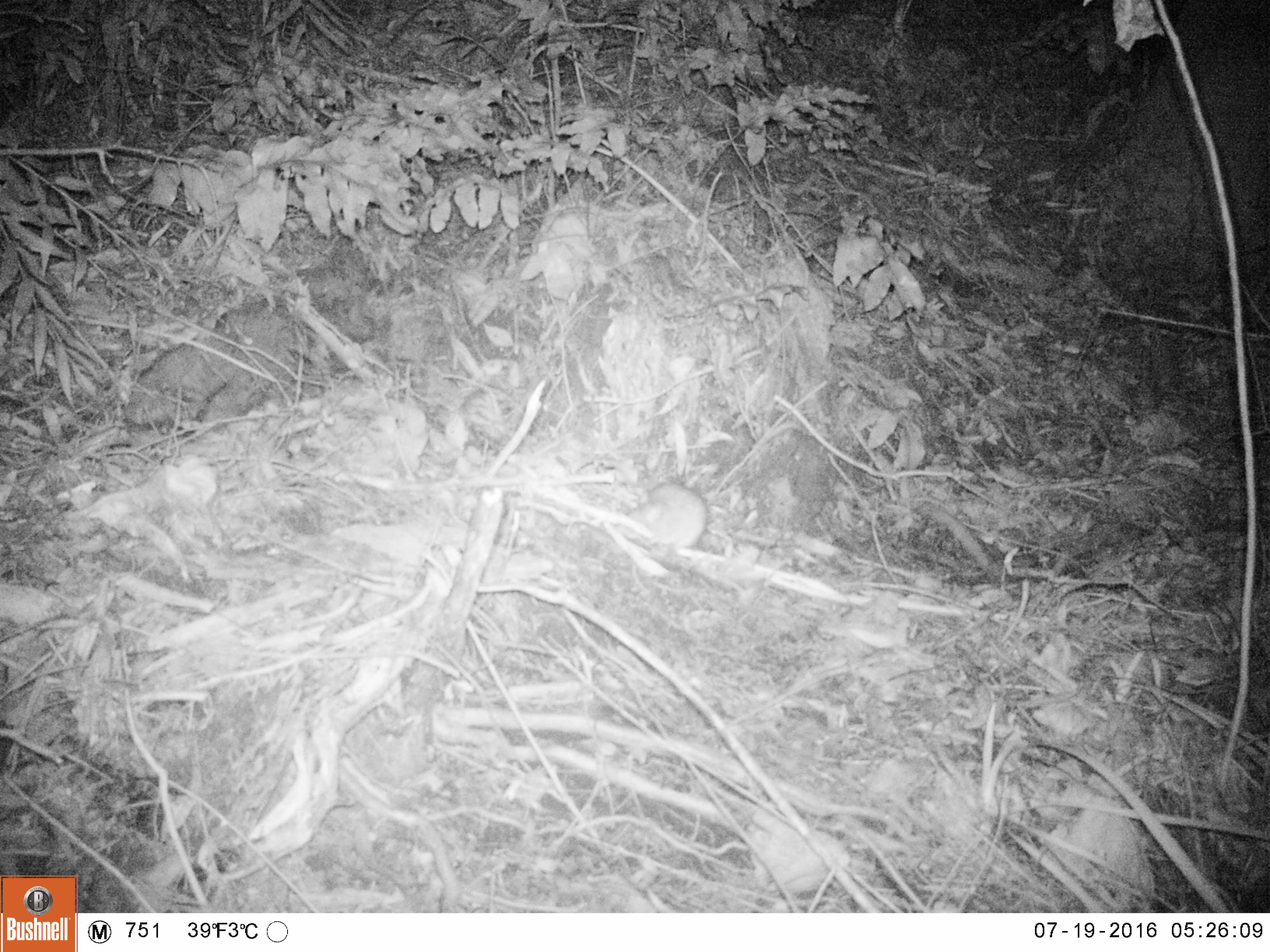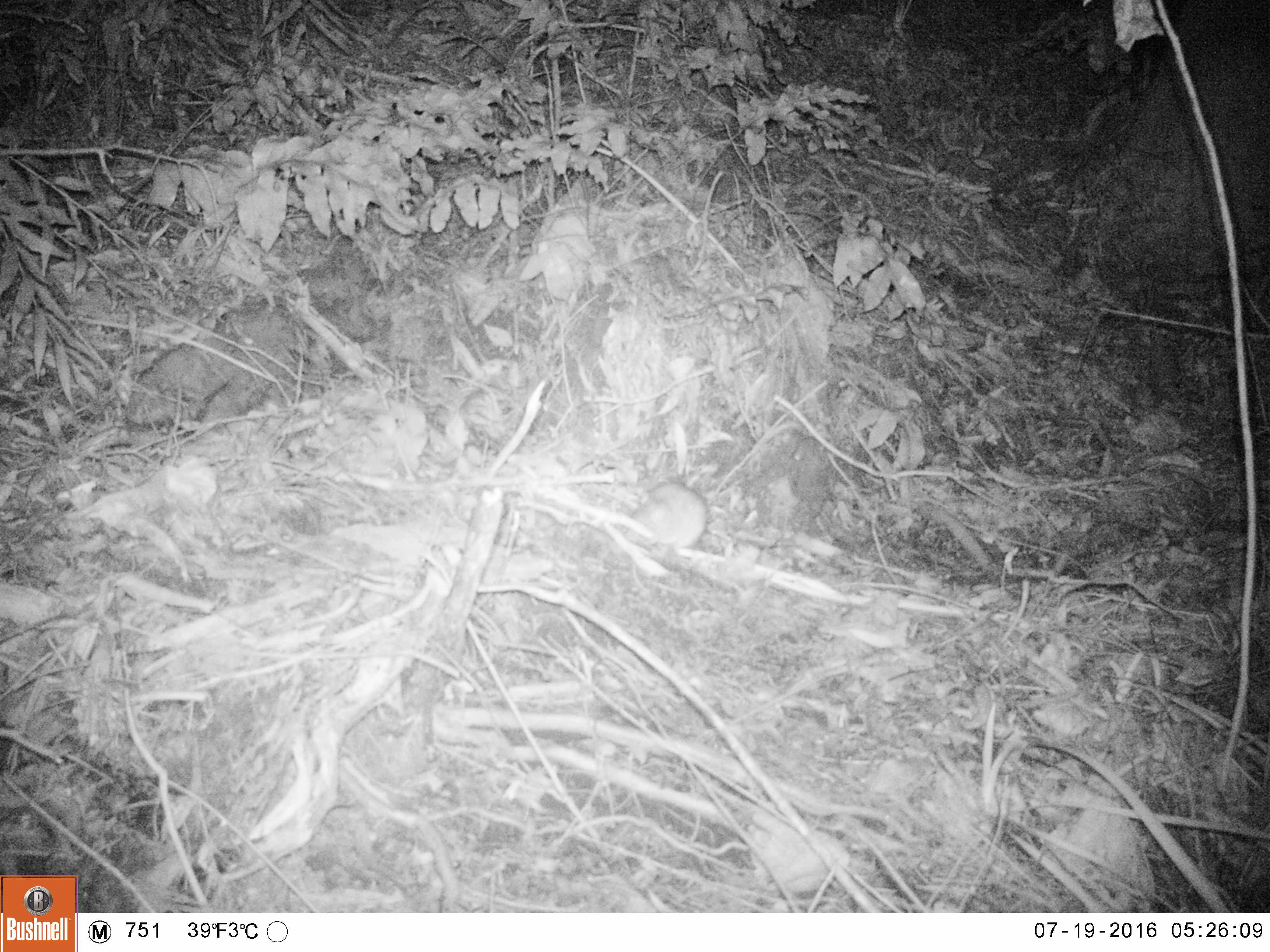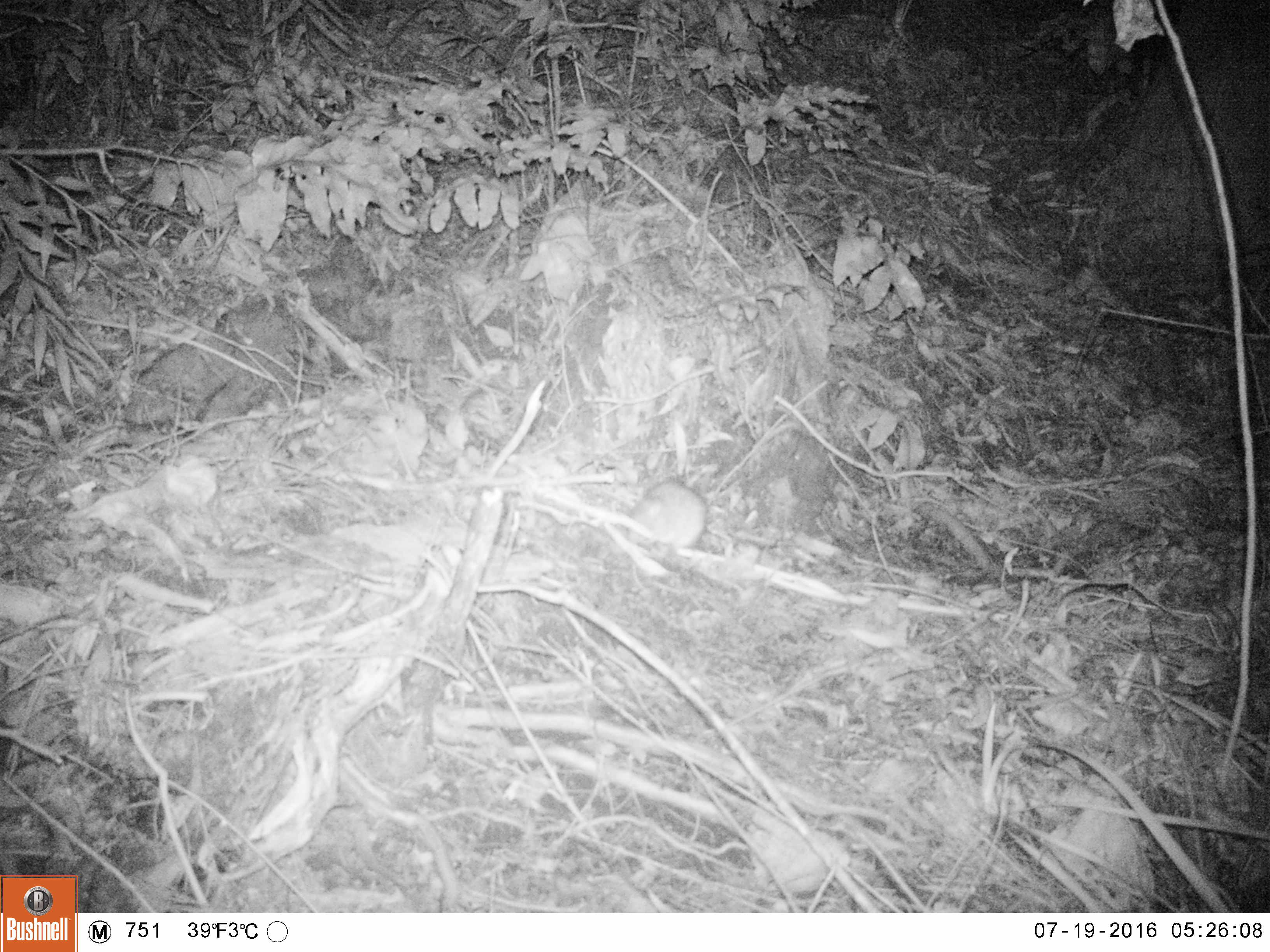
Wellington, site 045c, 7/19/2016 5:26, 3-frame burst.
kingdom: Animalia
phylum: Chordata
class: Mammalia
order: Rodentia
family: Muridae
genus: Rattus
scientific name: Rattus rattus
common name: ship rat